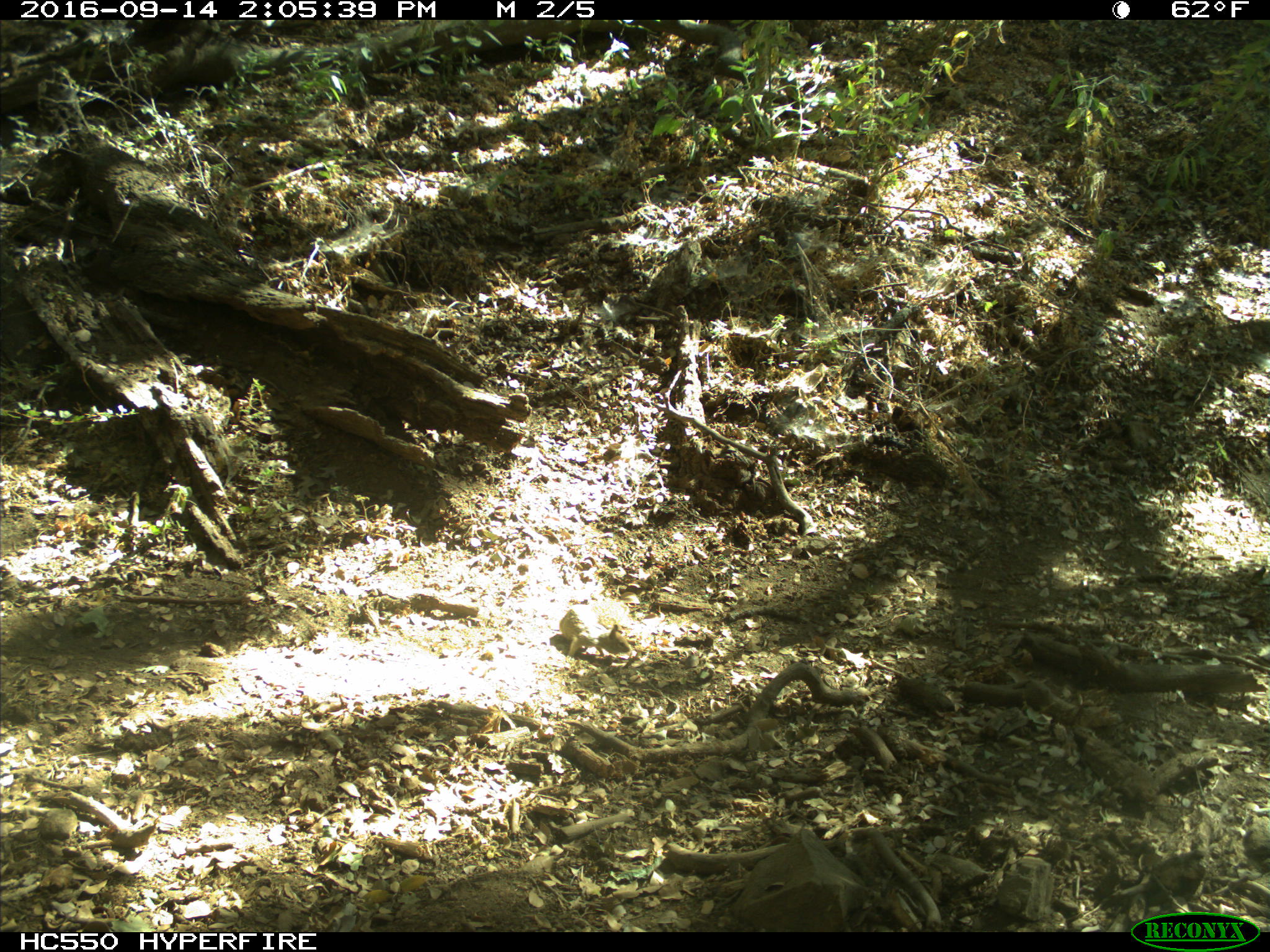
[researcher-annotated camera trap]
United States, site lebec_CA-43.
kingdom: Animalia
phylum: Chordata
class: Mammalia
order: Rodentia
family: Sciuridae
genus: Otospermophilus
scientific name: Otospermophilus beecheyi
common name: california ground squirrel